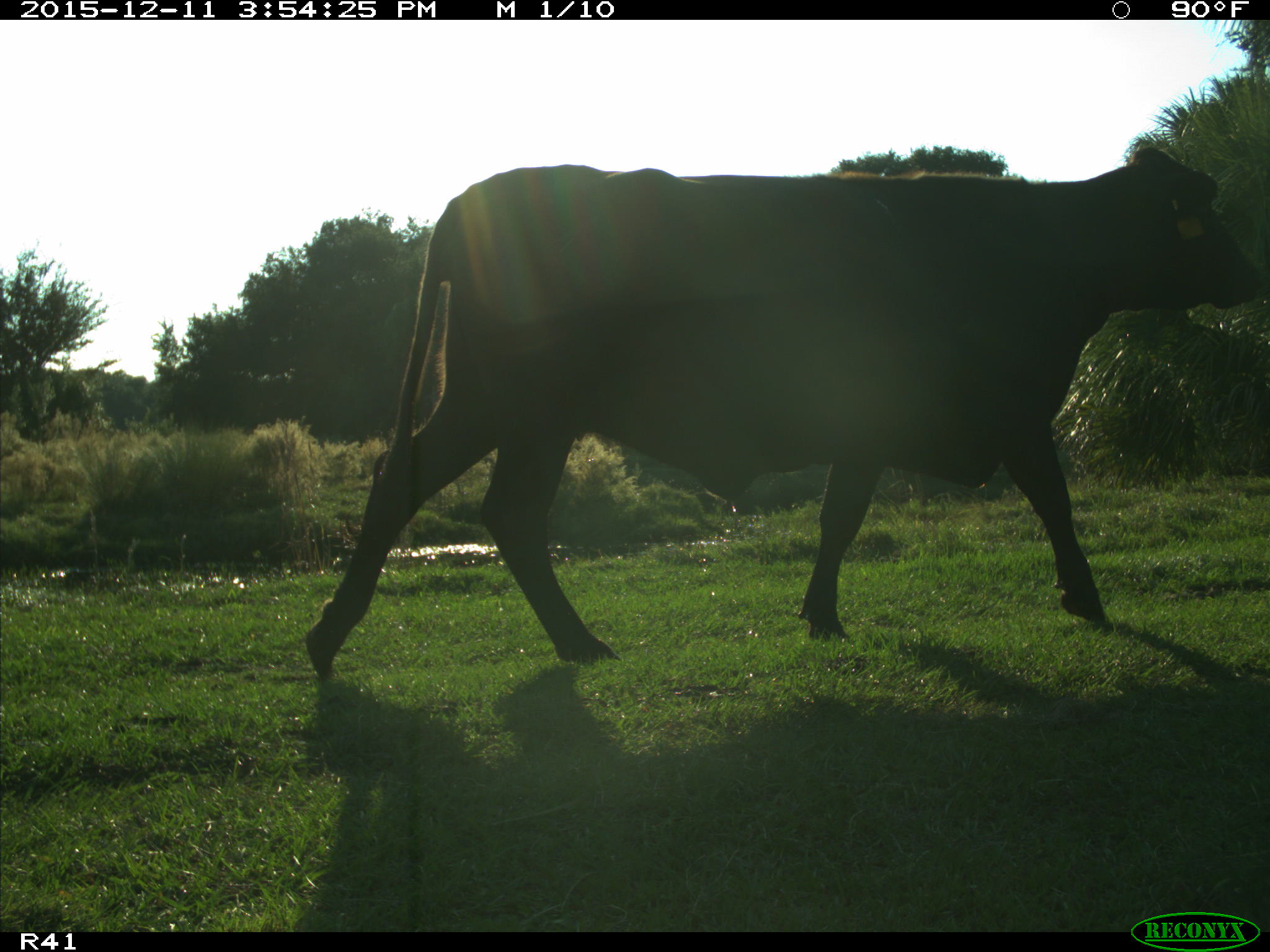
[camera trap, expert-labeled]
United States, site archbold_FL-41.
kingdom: Animalia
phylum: Chordata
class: Mammalia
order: Artiodactyla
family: Bovidae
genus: Bos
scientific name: Bos taurus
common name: domestic cow